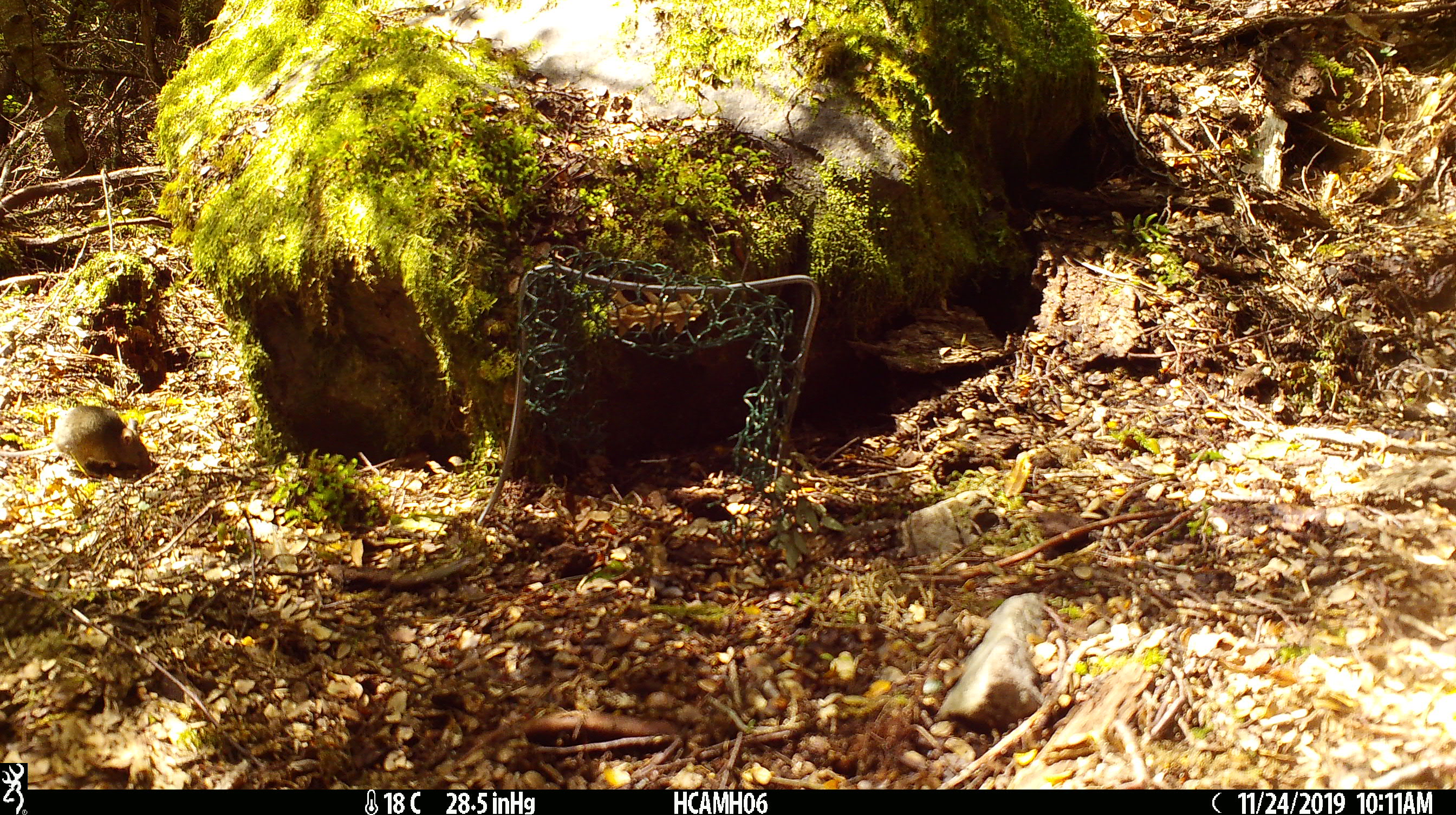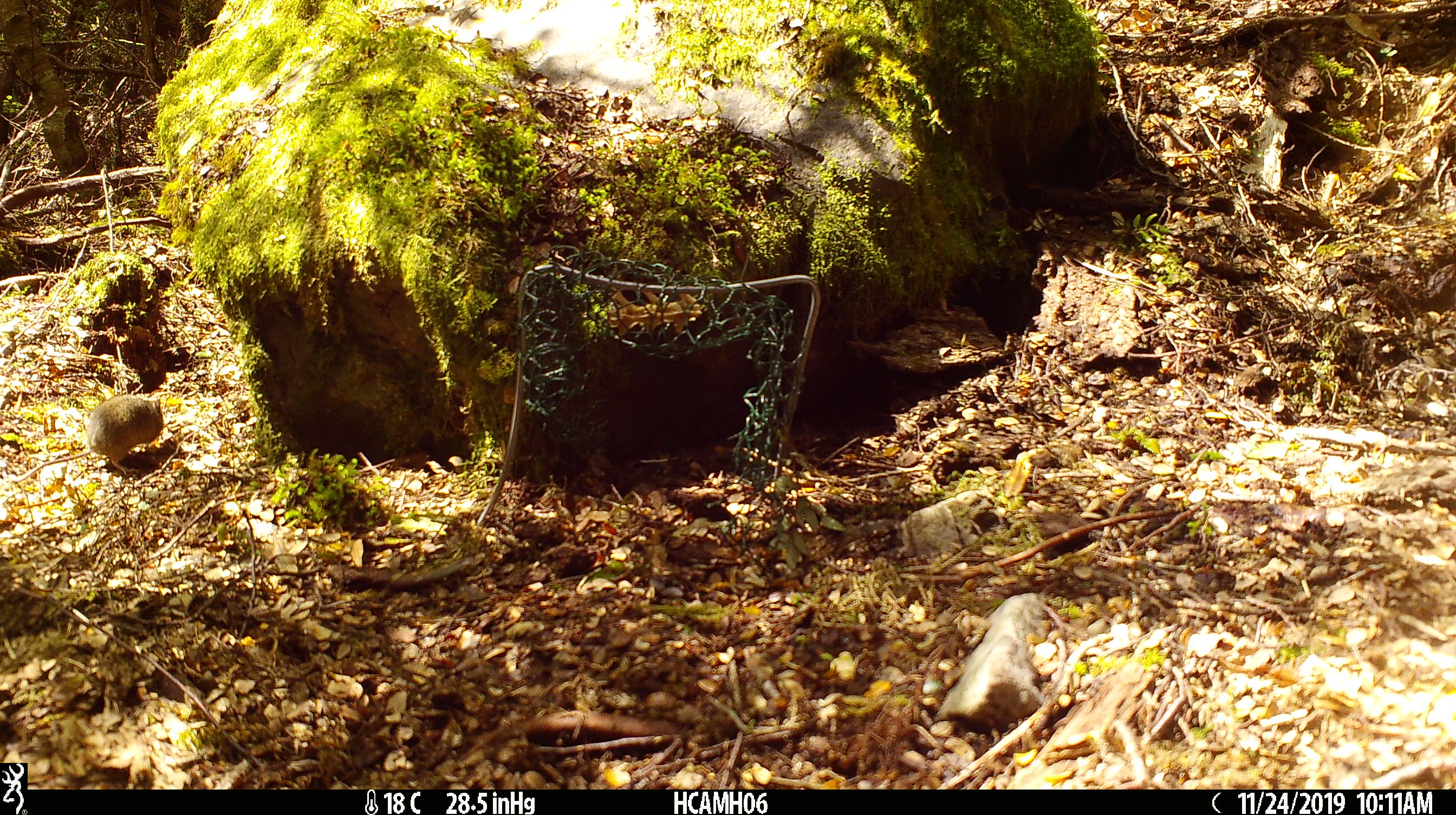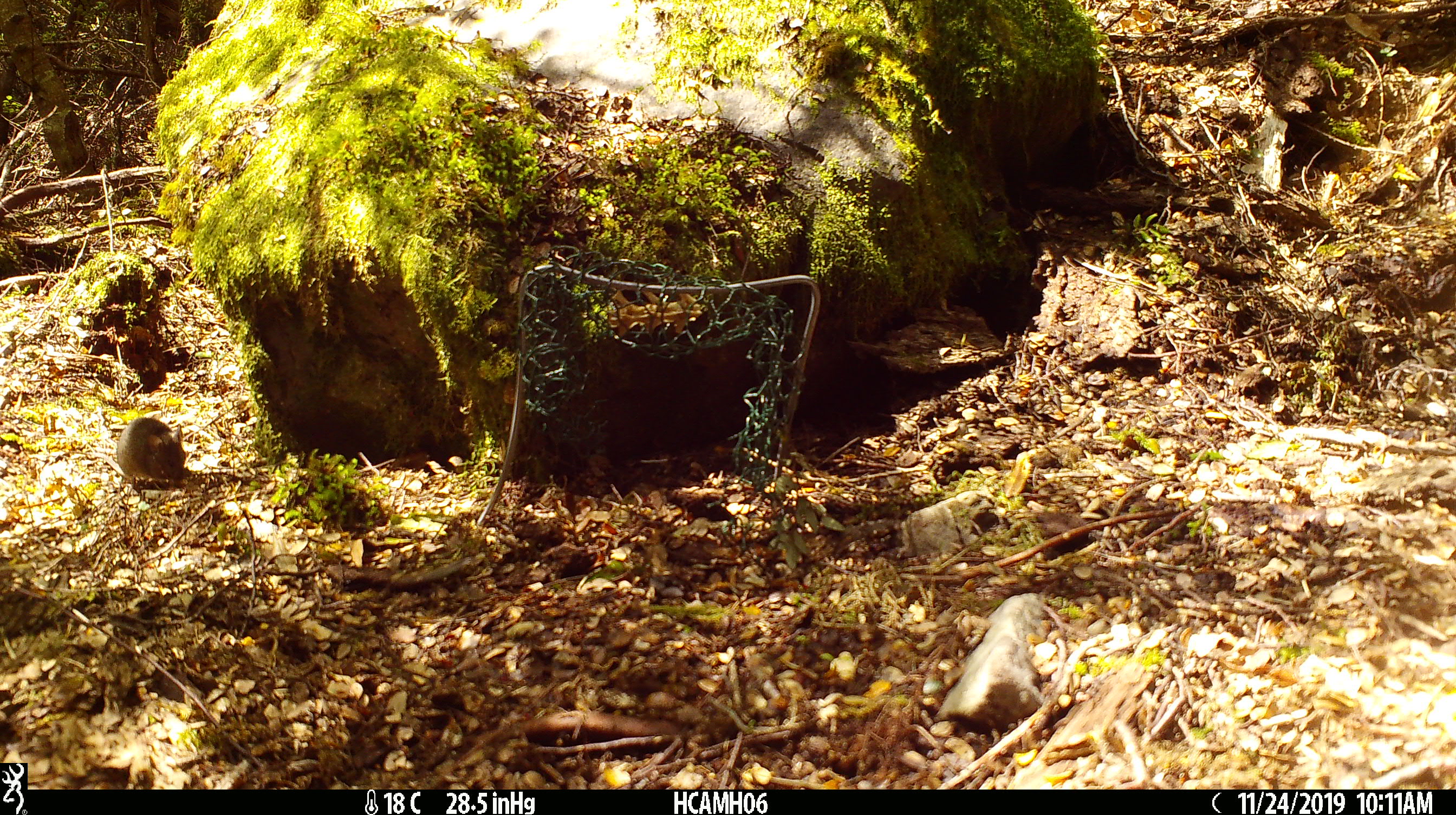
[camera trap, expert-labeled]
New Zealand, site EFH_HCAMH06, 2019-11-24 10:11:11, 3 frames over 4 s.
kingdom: Animalia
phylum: Chordata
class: Mammalia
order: Rodentia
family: Muridae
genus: Mus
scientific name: Mus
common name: mouse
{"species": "mouse (Mus)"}